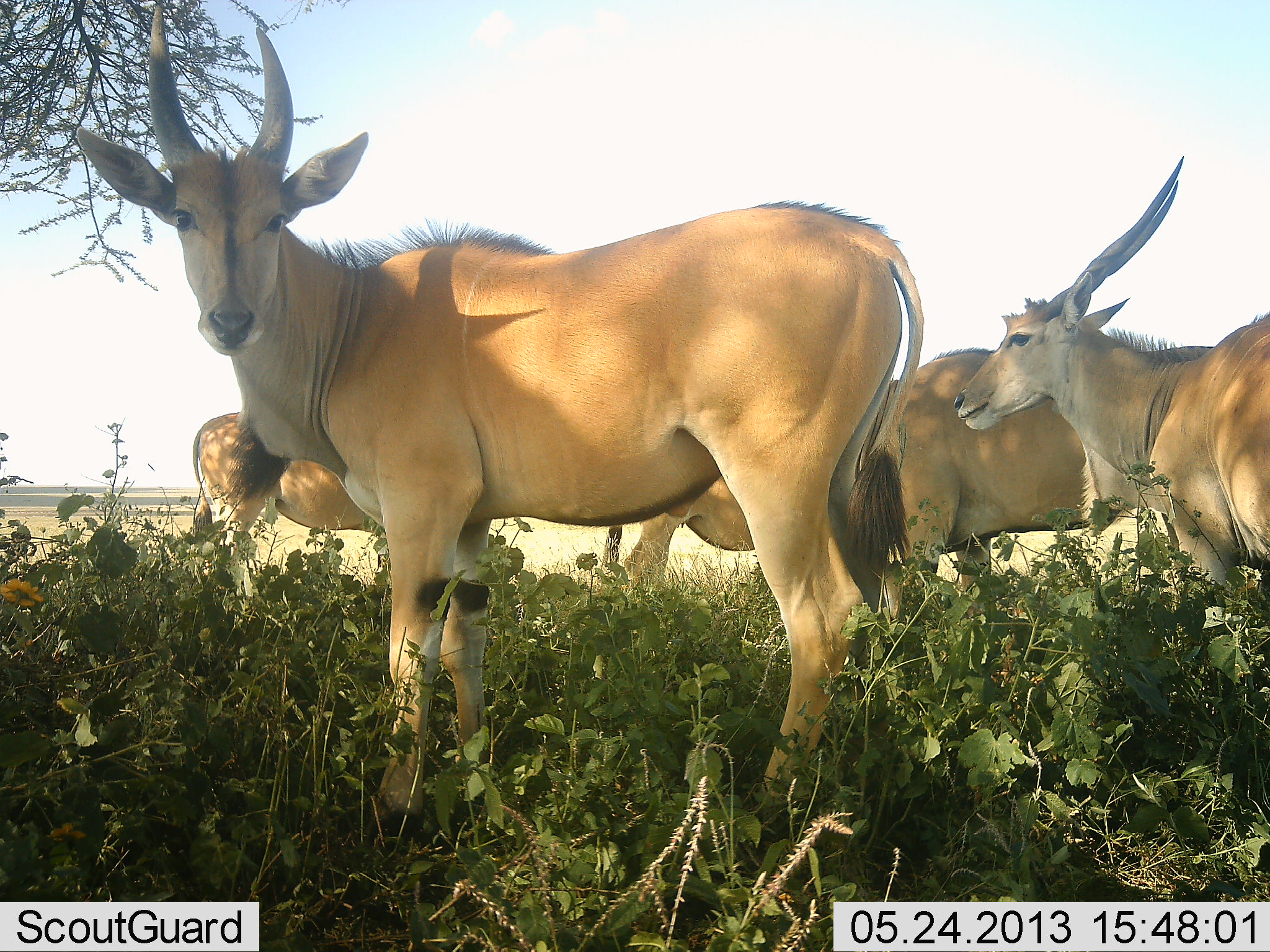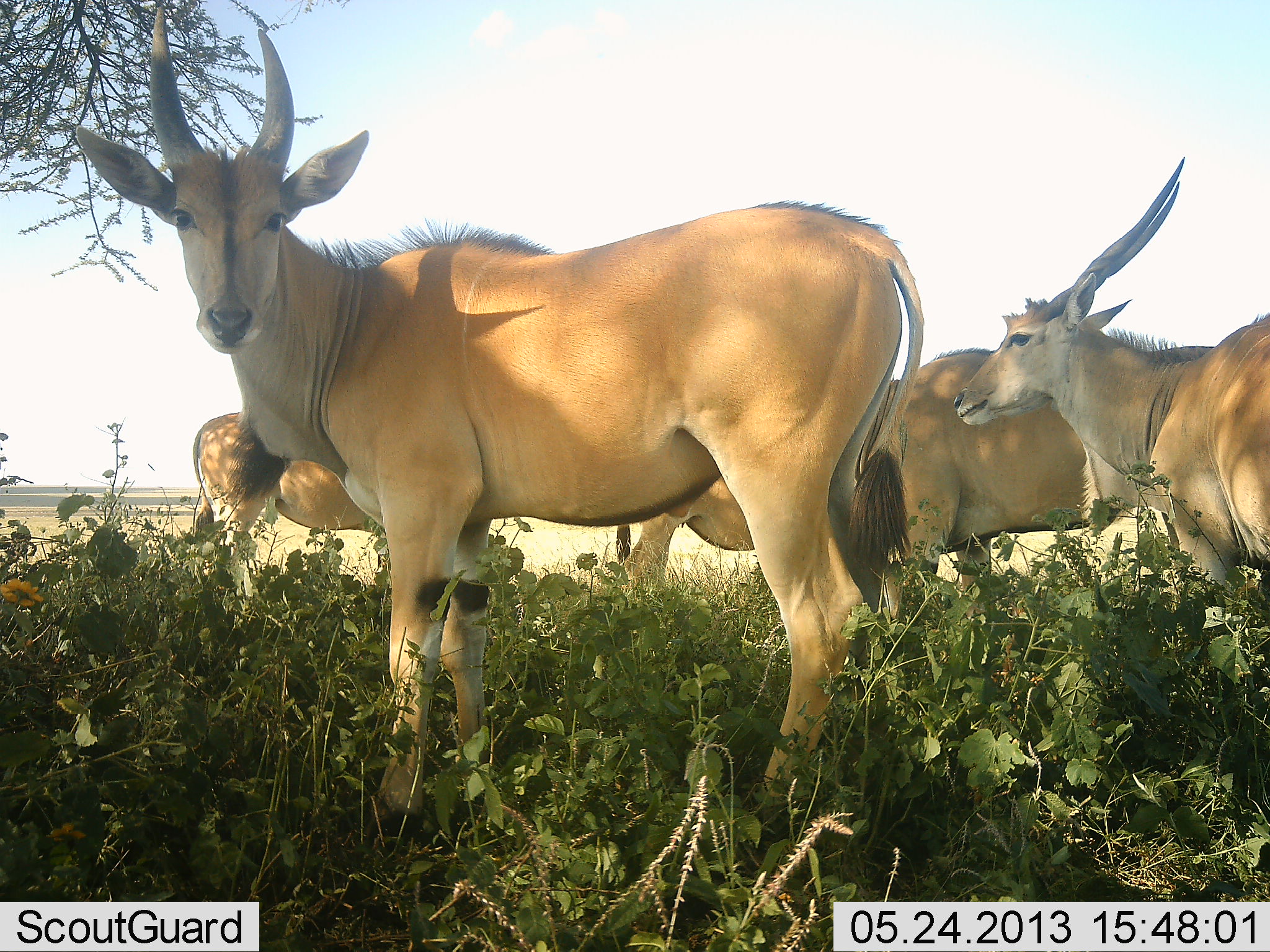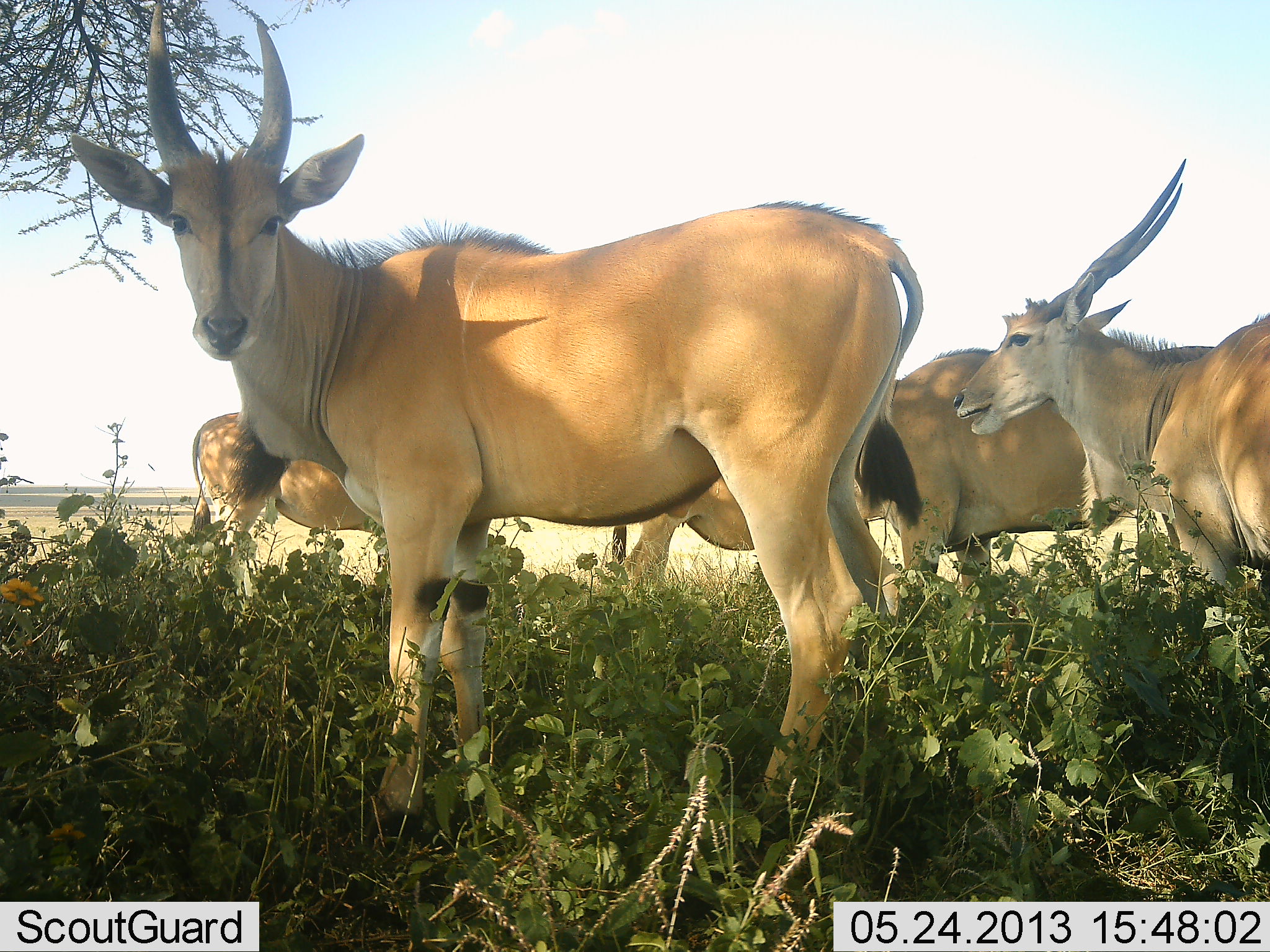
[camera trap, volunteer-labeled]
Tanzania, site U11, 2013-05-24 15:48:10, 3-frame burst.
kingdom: Animalia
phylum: Chordata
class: Mammalia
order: Artiodactyla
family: Bovidae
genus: Tragelaphus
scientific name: Tragelaphus oryx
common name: eland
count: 5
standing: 100%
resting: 0%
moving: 0%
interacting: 0%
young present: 0%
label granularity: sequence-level